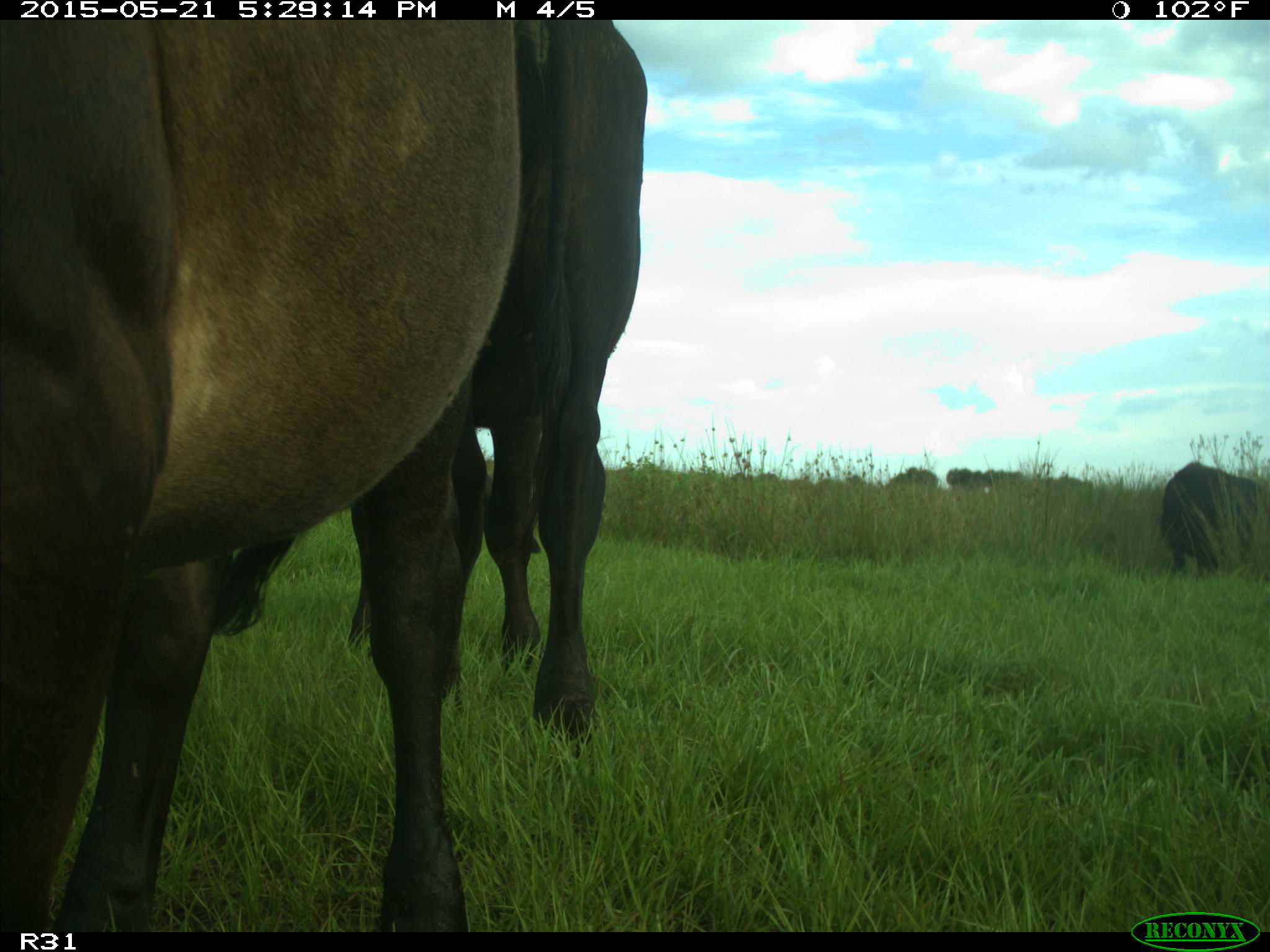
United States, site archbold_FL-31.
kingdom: Animalia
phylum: Chordata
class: Mammalia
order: Artiodactyla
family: Bovidae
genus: Bos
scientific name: Bos taurus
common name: domestic cow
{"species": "Bos taurus (domestic cow)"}